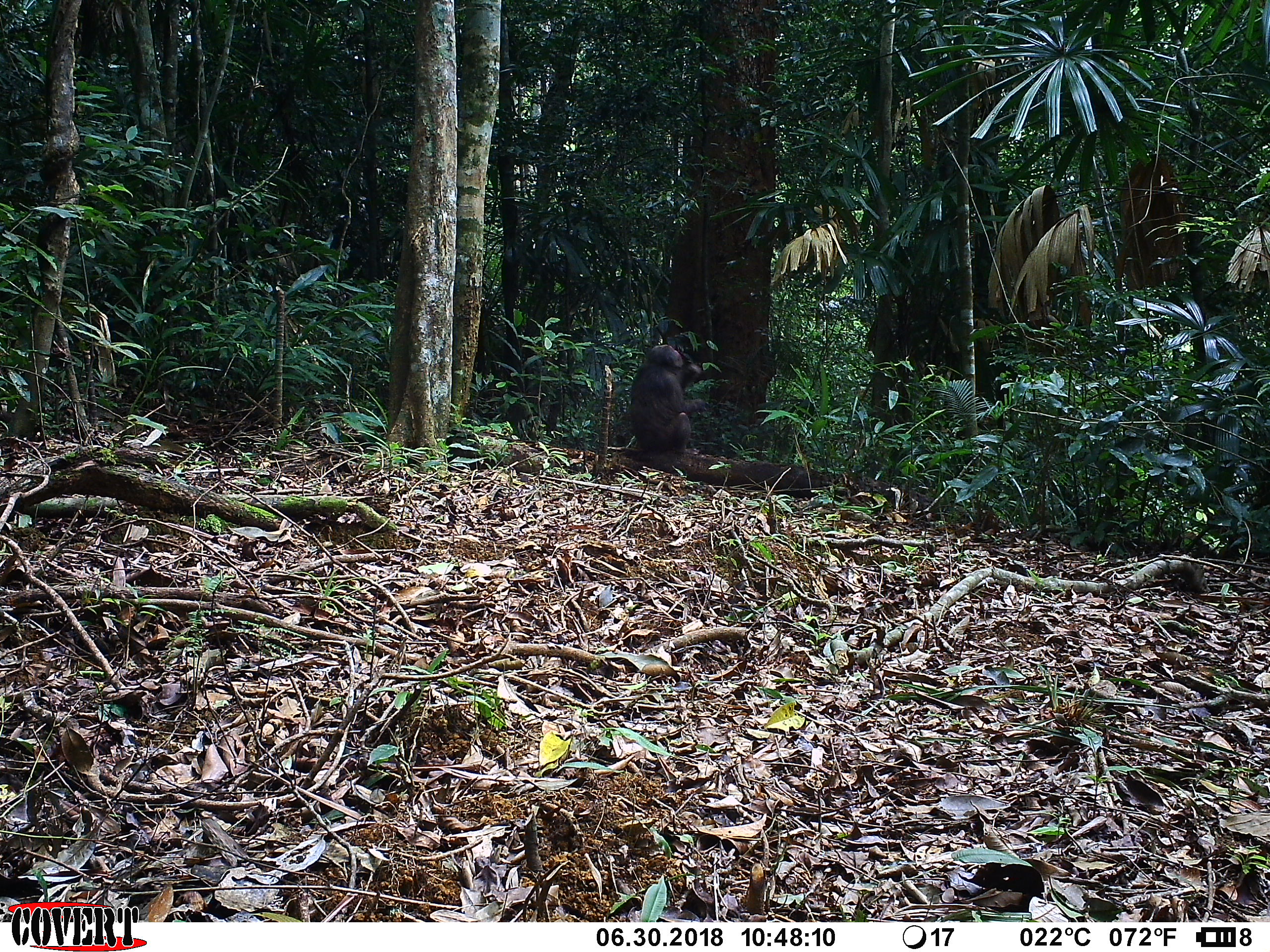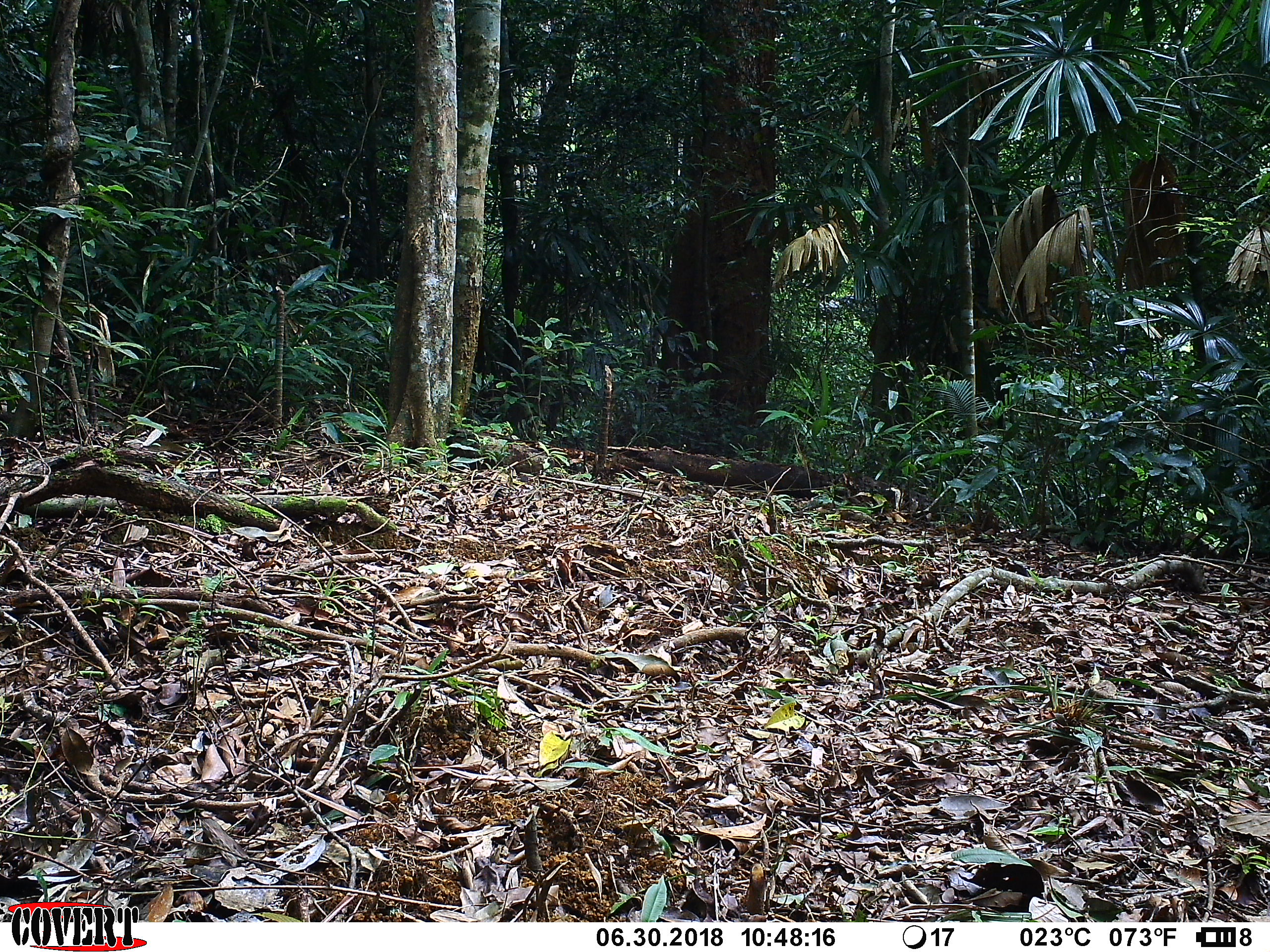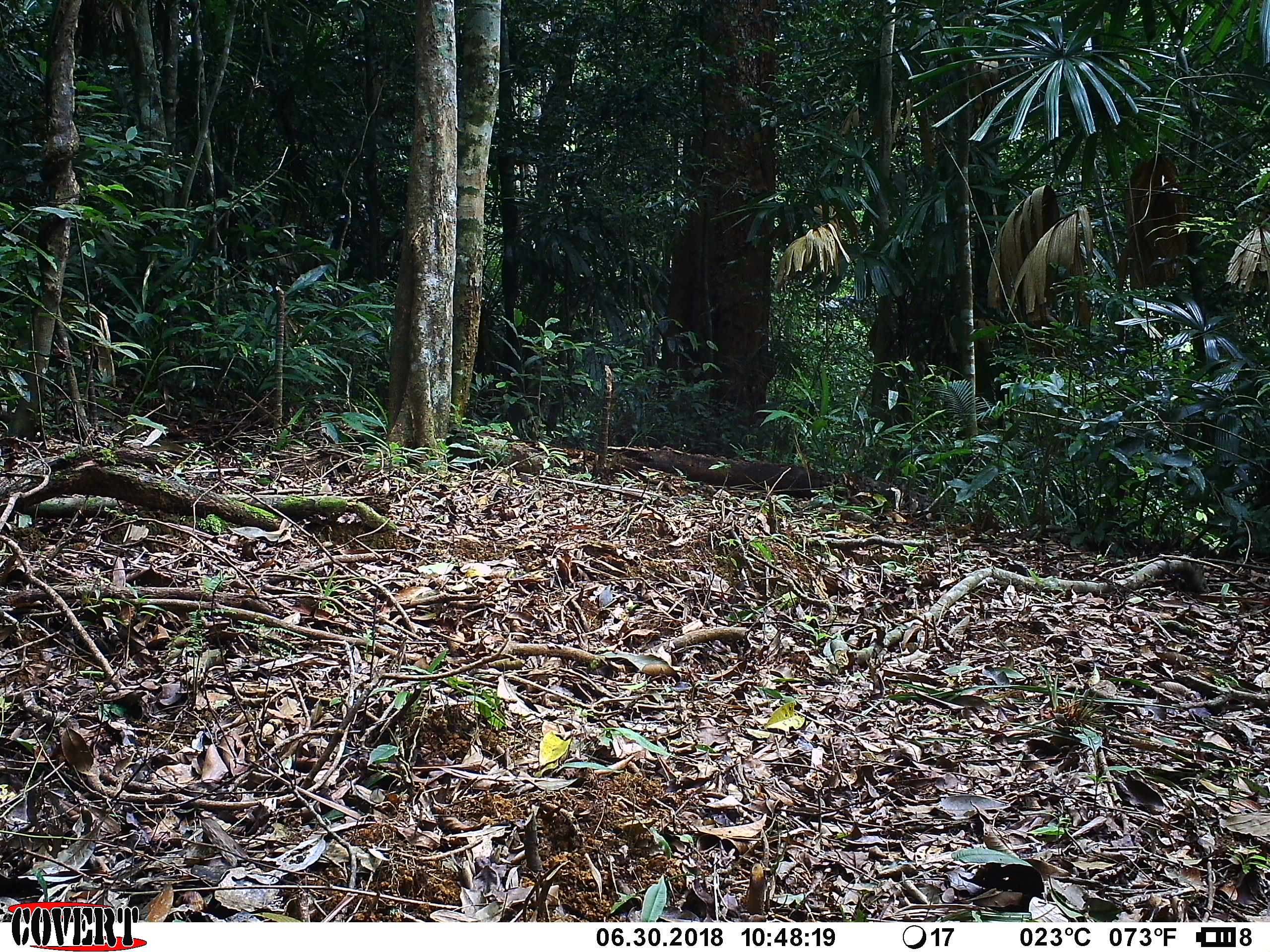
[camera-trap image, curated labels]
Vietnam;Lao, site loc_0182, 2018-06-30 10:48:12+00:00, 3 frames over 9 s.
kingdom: Animalia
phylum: Chordata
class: Mammalia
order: Primates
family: Cercopithecidae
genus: Macaca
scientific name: Macaca arctoides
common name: stump-tailed macaque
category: stump tailed macaque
Stump tailed macaque (stump-tailed macaque) (Macaca arctoides). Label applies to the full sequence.